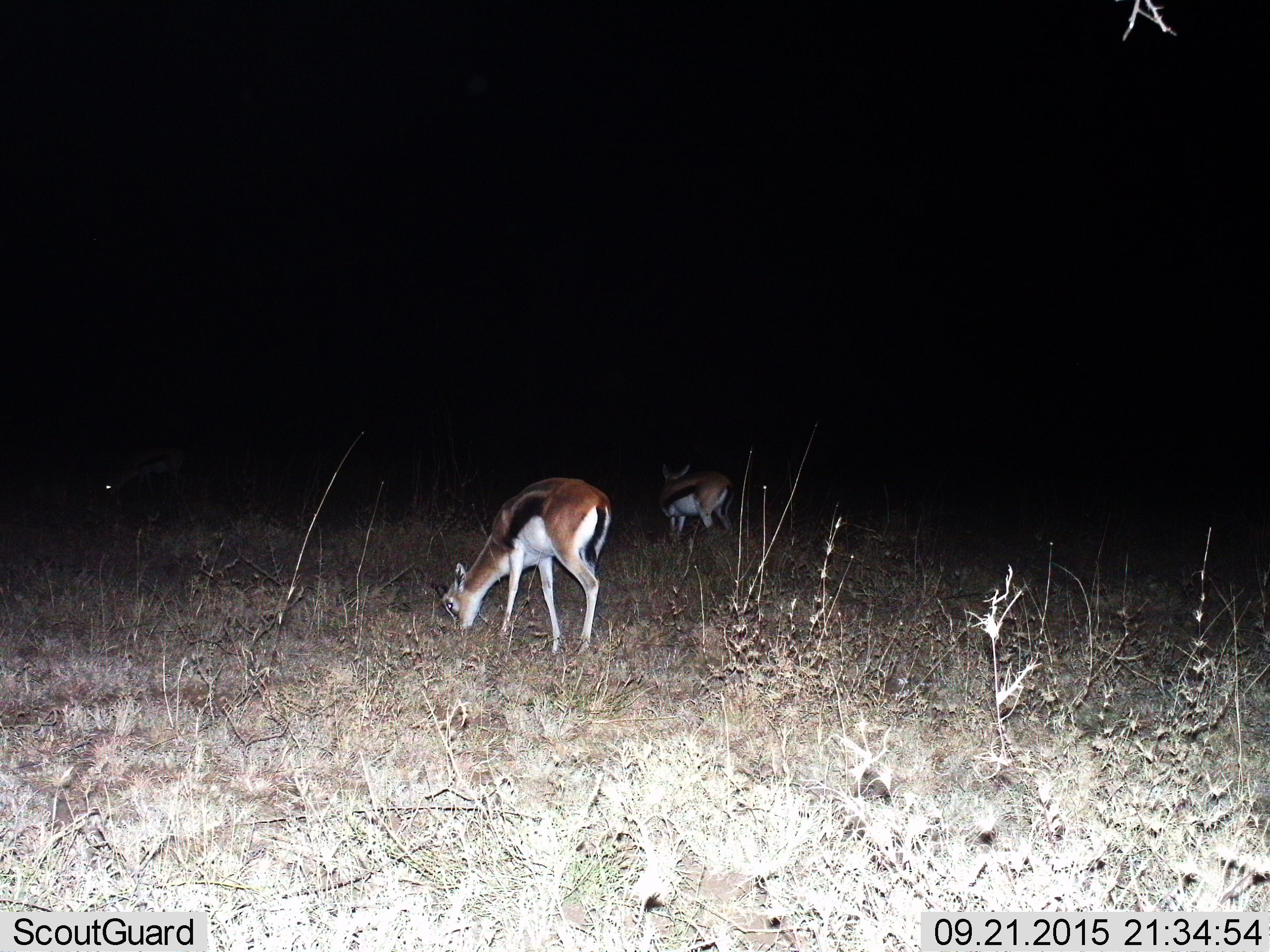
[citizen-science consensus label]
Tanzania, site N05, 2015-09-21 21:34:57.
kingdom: Animalia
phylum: Chordata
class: Mammalia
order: Artiodactyla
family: Bovidae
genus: Eudorcas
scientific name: Eudorcas thomsonii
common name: thomson's gazelle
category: gazellethomsons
Gazellethomsons (thomson's gazelle) (Eudorcas thomsonii), count 2. Behavior (volunteer vote fractions): standing 33%, resting 0%, moving 0%, interacting 0%. Young present (vote fraction): 11%. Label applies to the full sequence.